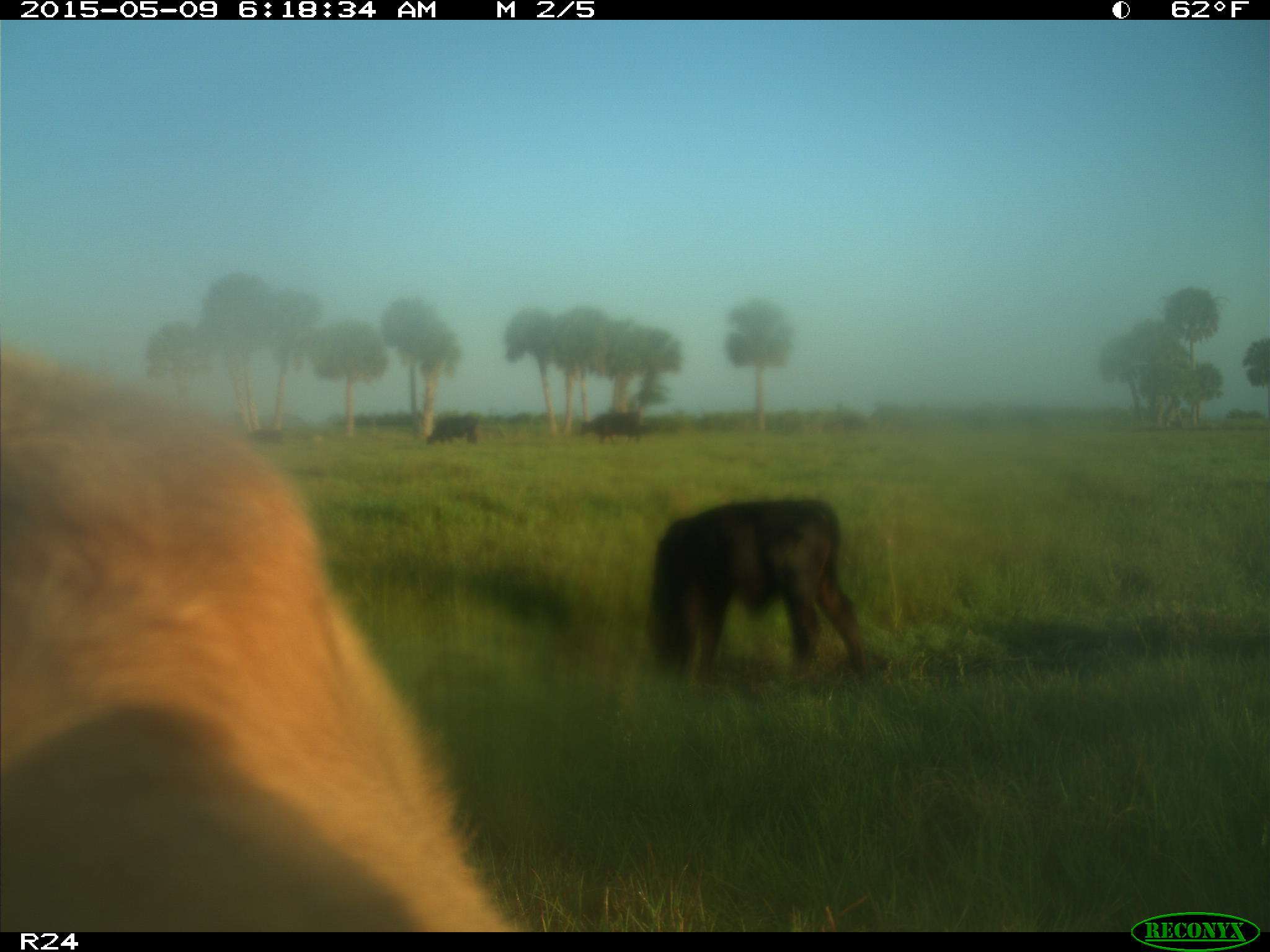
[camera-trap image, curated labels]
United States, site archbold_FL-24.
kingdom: Animalia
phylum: Chordata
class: Mammalia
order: Artiodactyla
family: Bovidae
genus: Bos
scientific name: Bos taurus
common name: domestic cow